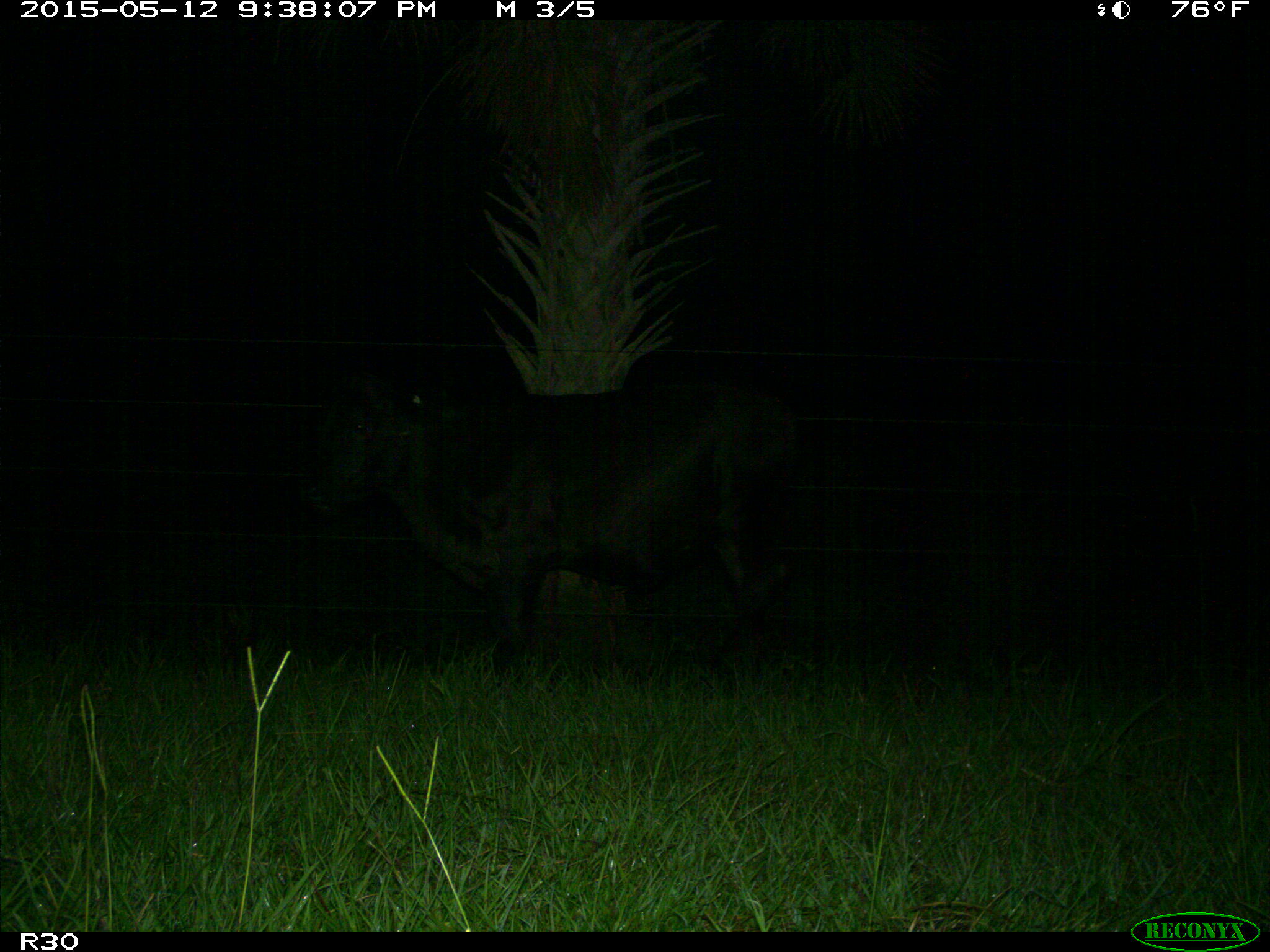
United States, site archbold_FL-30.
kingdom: Animalia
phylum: Chordata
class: Mammalia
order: Artiodactyla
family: Bovidae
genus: Bos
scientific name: Bos taurus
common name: domestic cow